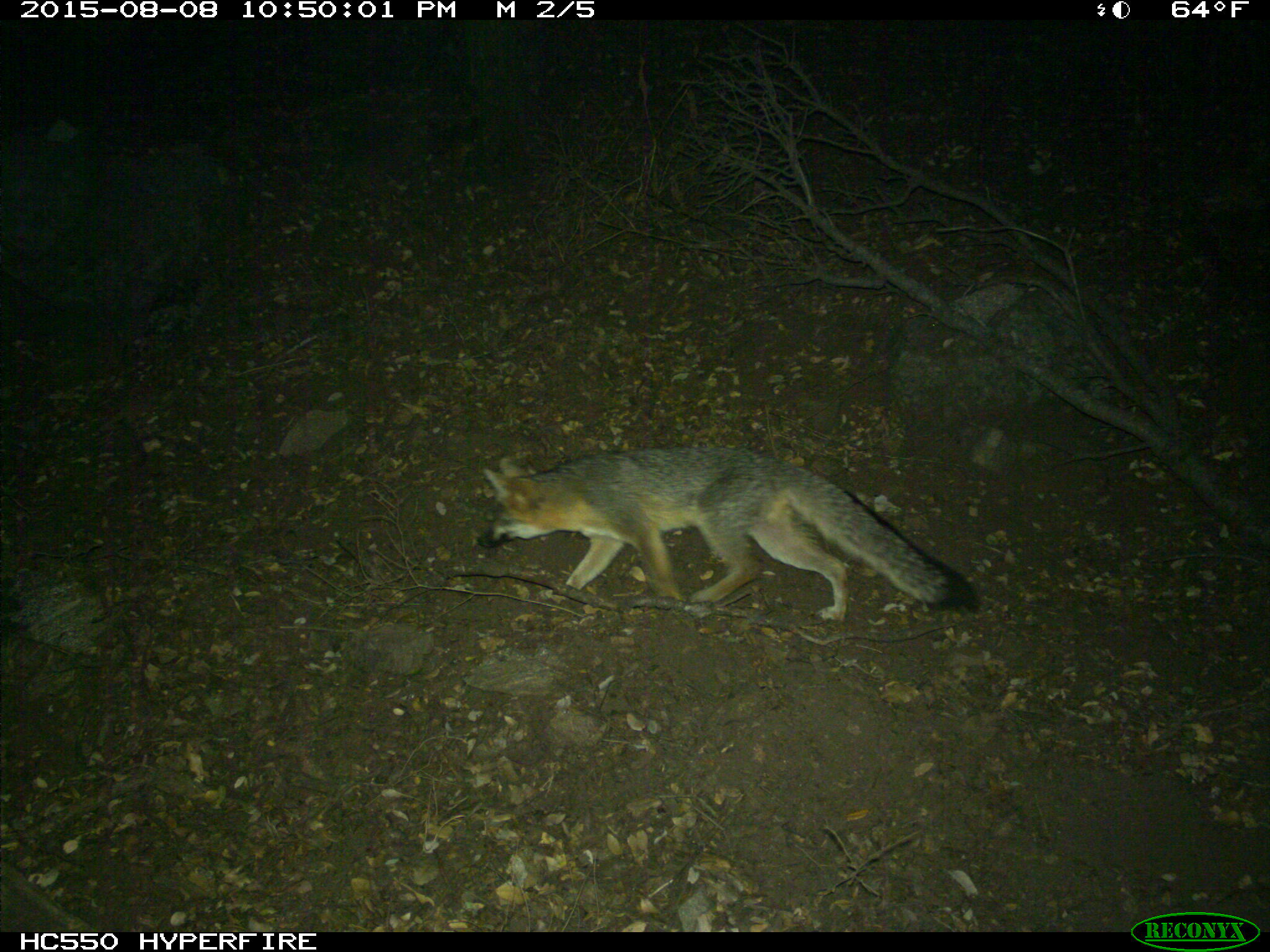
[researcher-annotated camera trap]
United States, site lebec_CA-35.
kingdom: Animalia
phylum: Chordata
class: Mammalia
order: Carnivora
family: Canidae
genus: Urocyon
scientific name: Urocyon cinereoargenteus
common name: gray fox